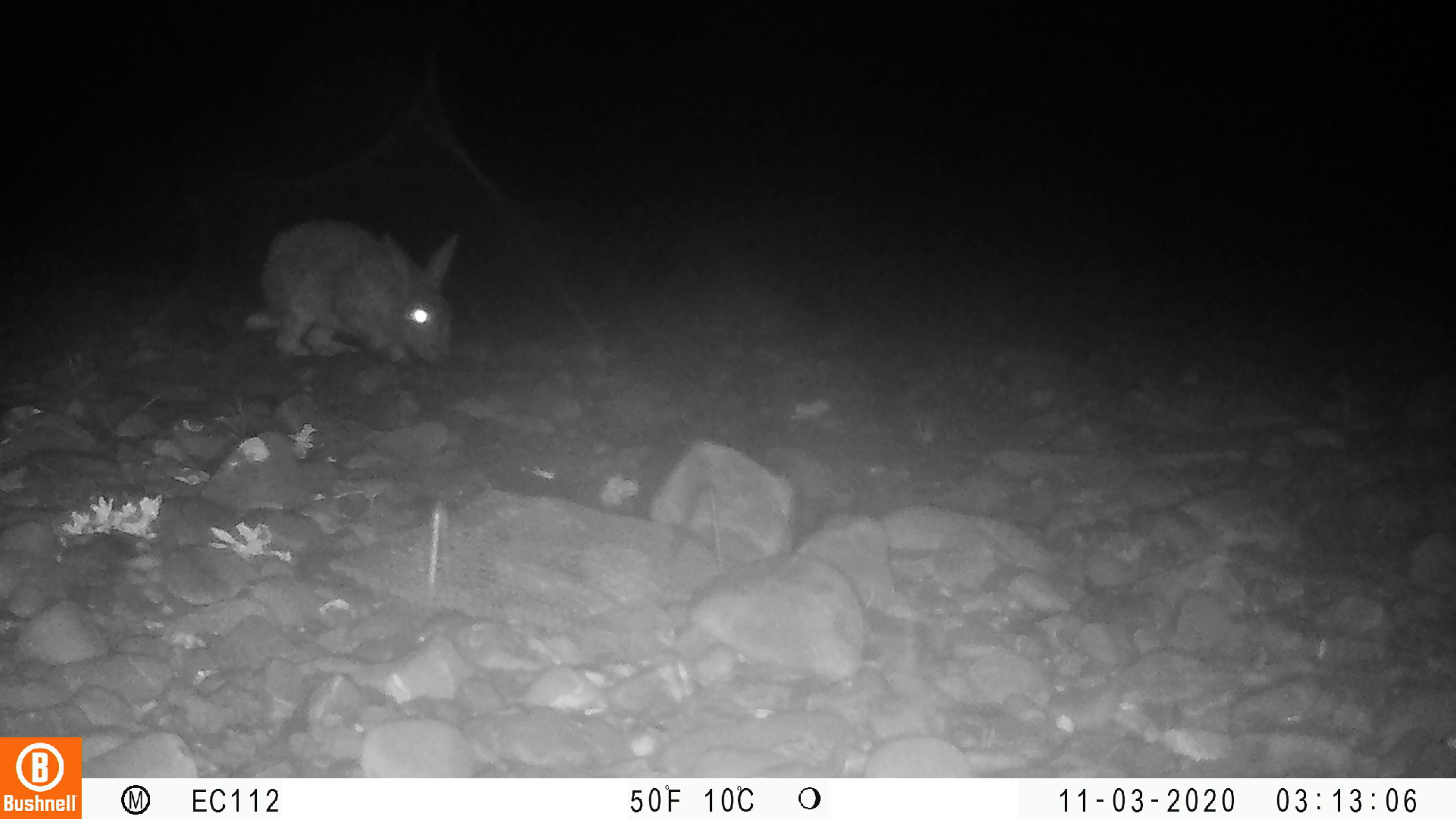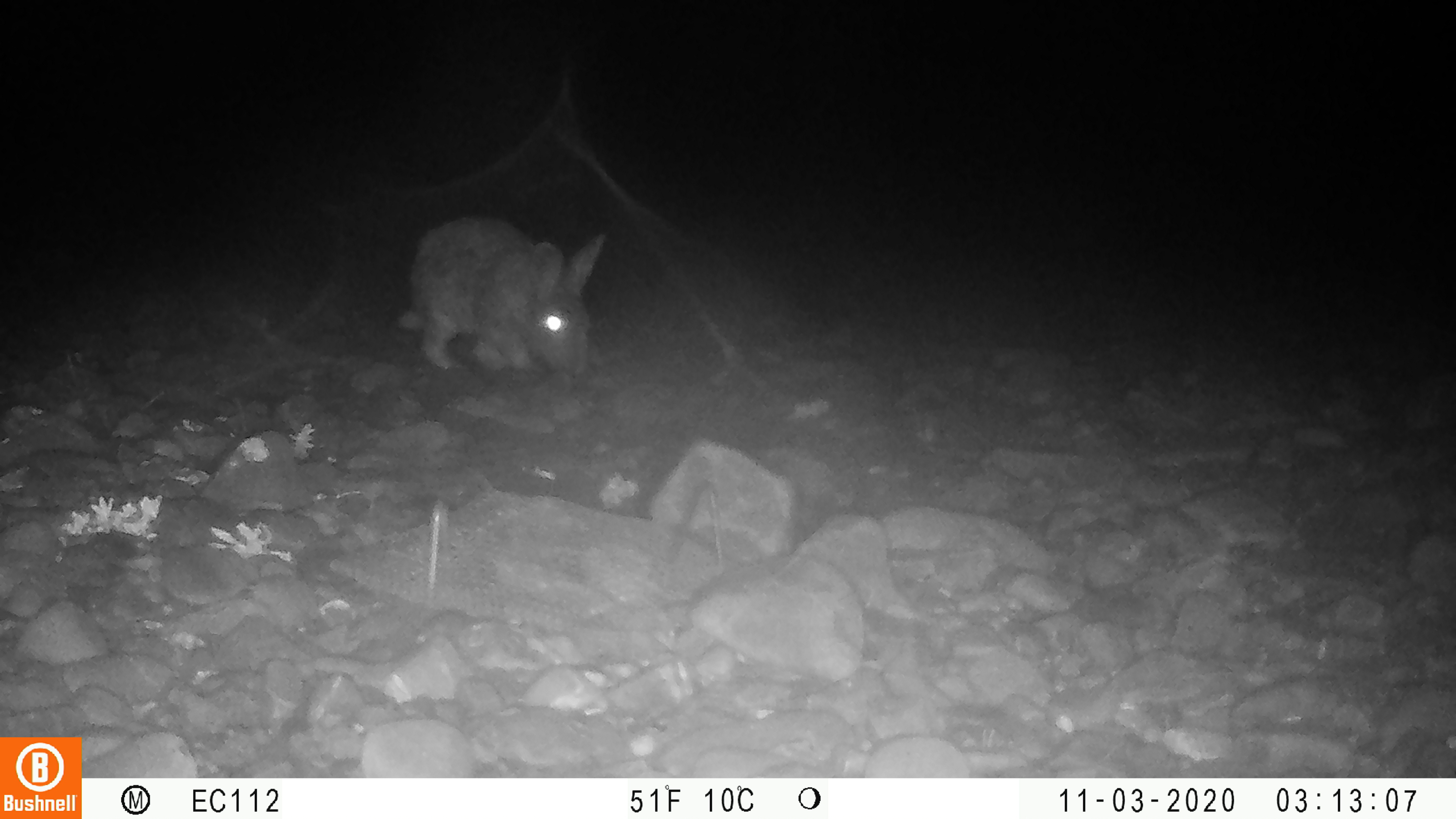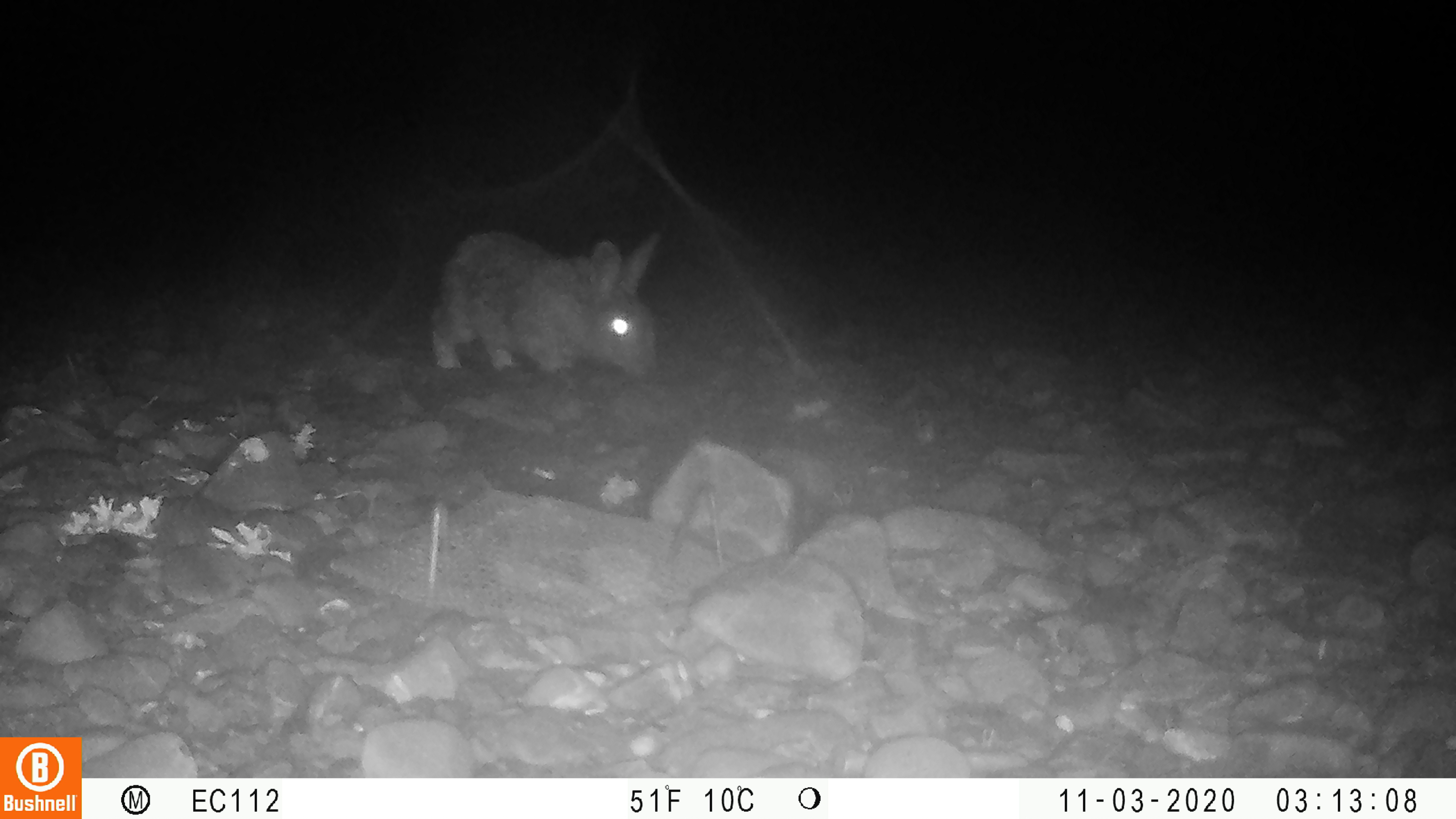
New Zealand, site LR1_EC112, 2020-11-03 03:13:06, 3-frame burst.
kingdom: Animalia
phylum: Chordata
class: Mammalia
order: Lagomorpha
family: Leporidae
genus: Oryctolagus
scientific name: Oryctolagus cuniculus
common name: european rabbit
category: rabbit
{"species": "rabbit (european rabbit) (Oryctolagus cuniculus)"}